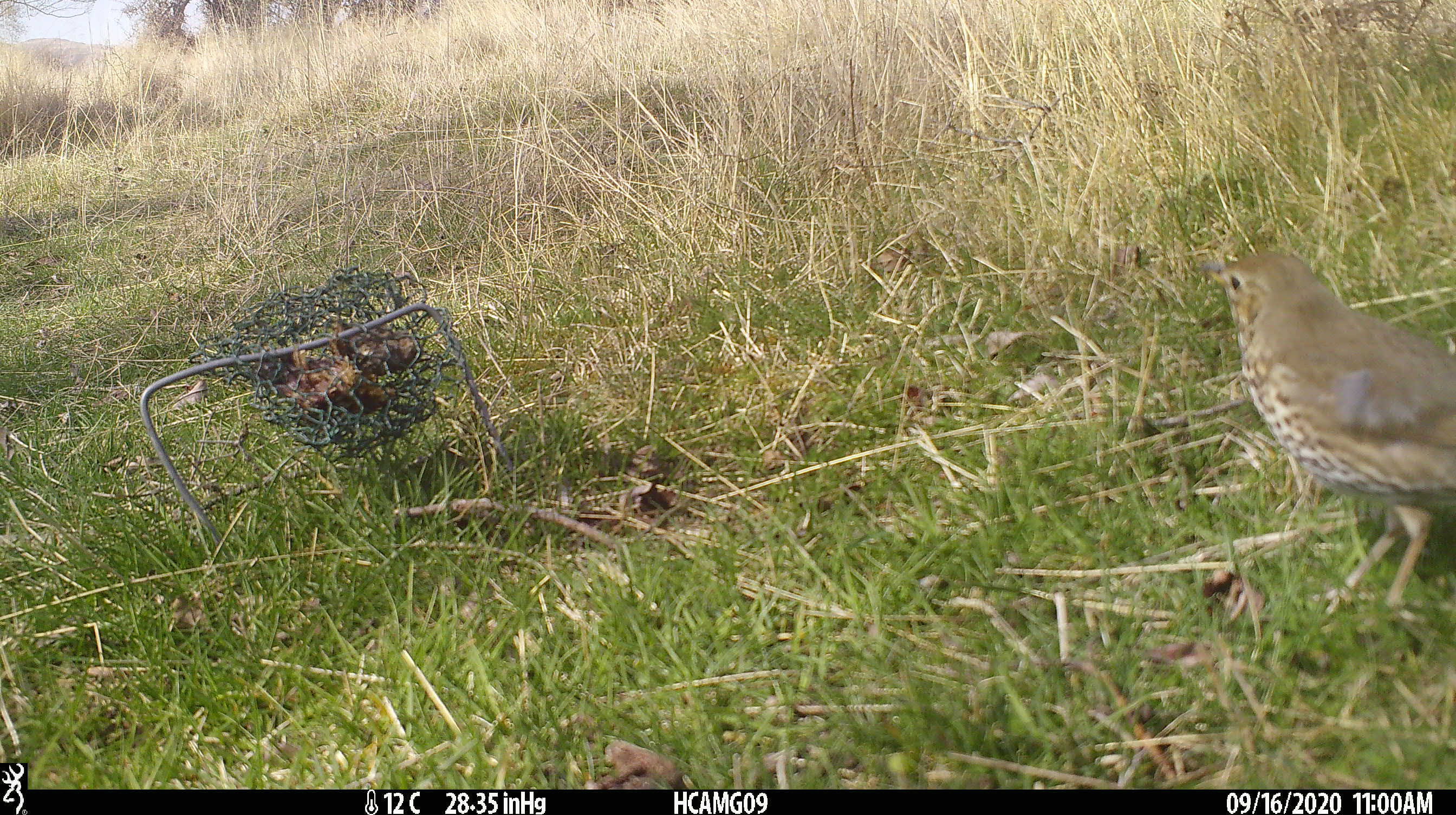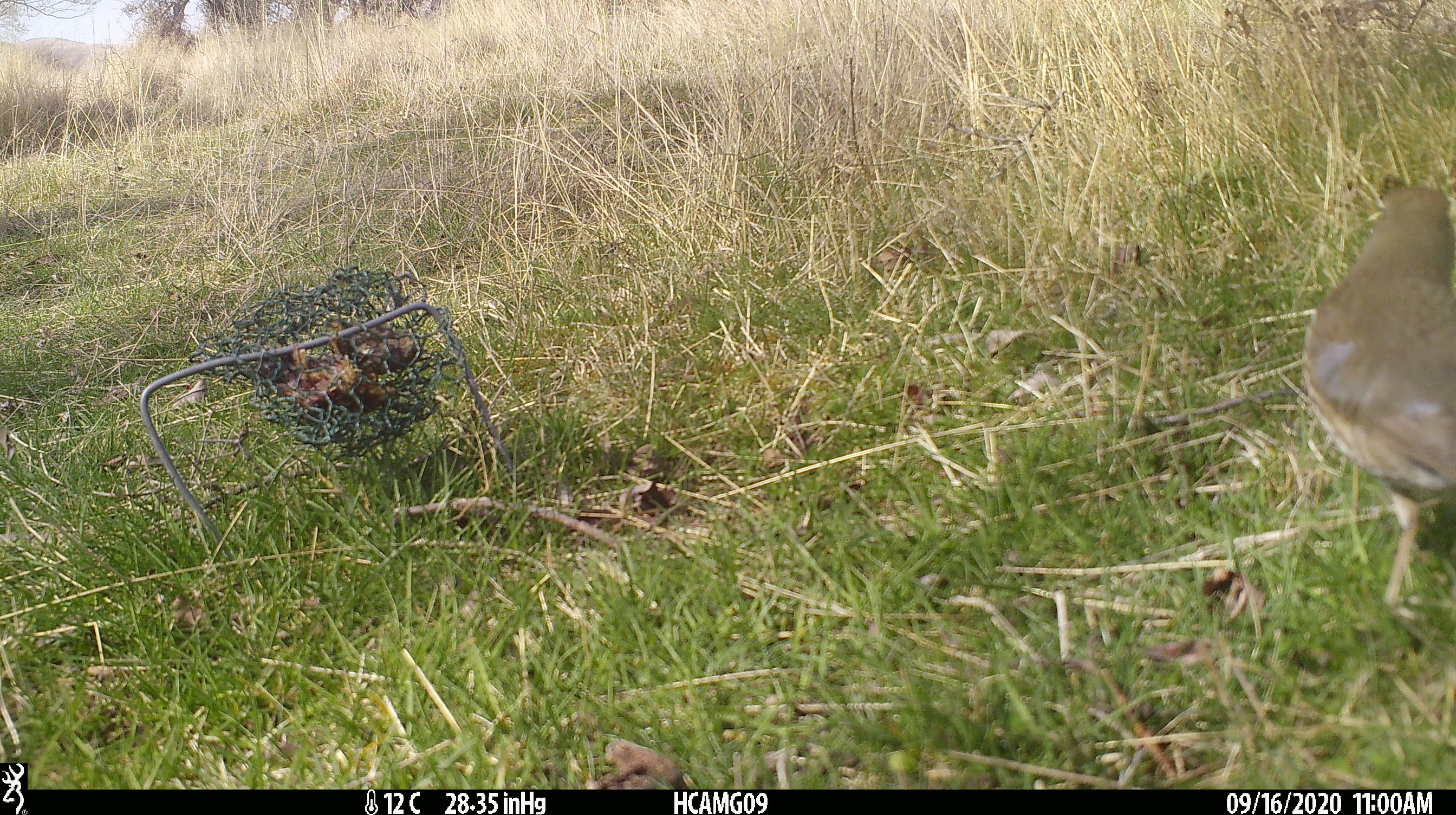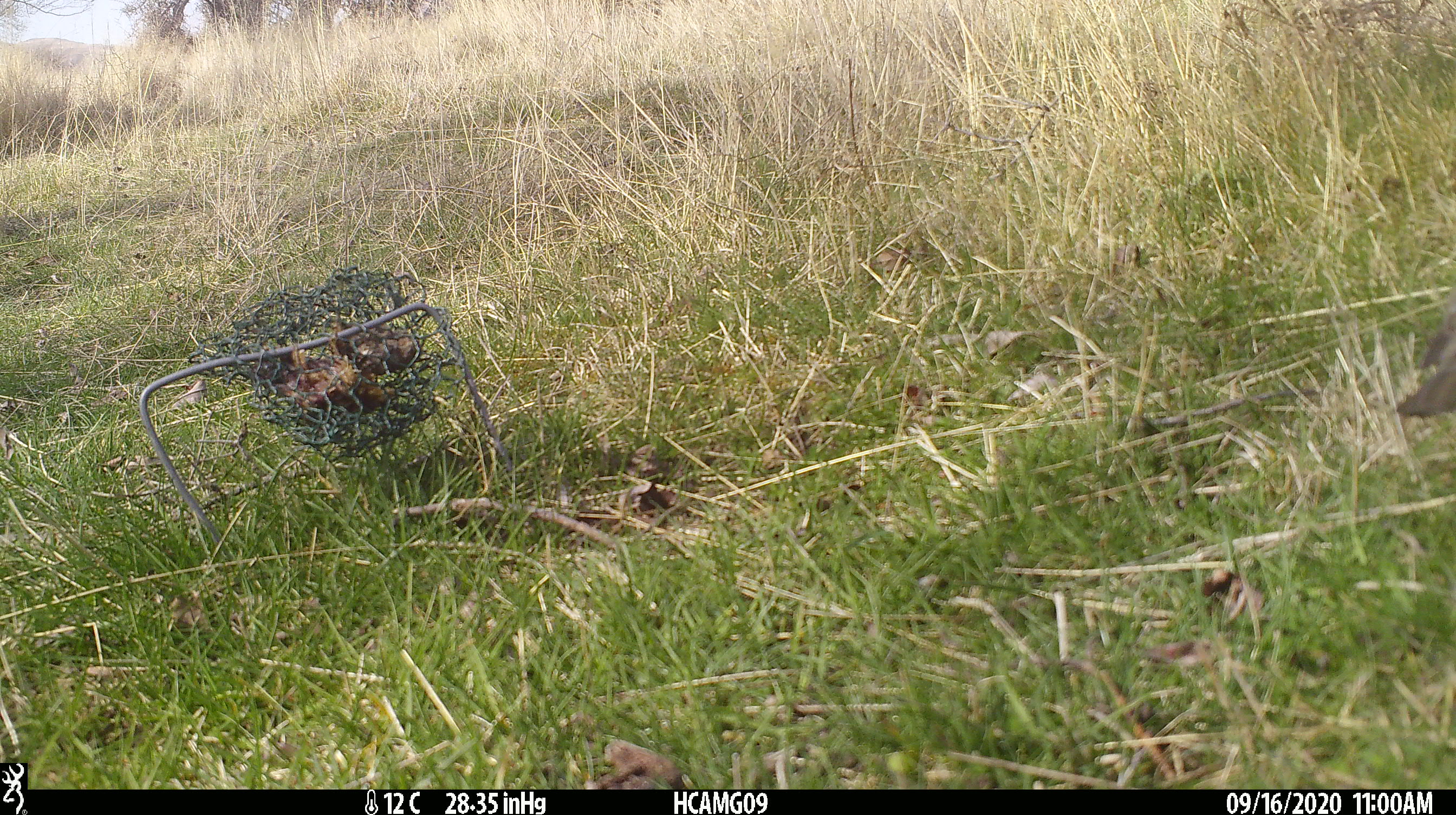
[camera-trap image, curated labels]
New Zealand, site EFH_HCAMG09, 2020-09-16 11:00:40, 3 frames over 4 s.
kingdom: Animalia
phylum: Chordata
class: Aves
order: Passeriformes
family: Turdidae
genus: Turdus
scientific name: Turdus philomelos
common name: song thrush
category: thrush